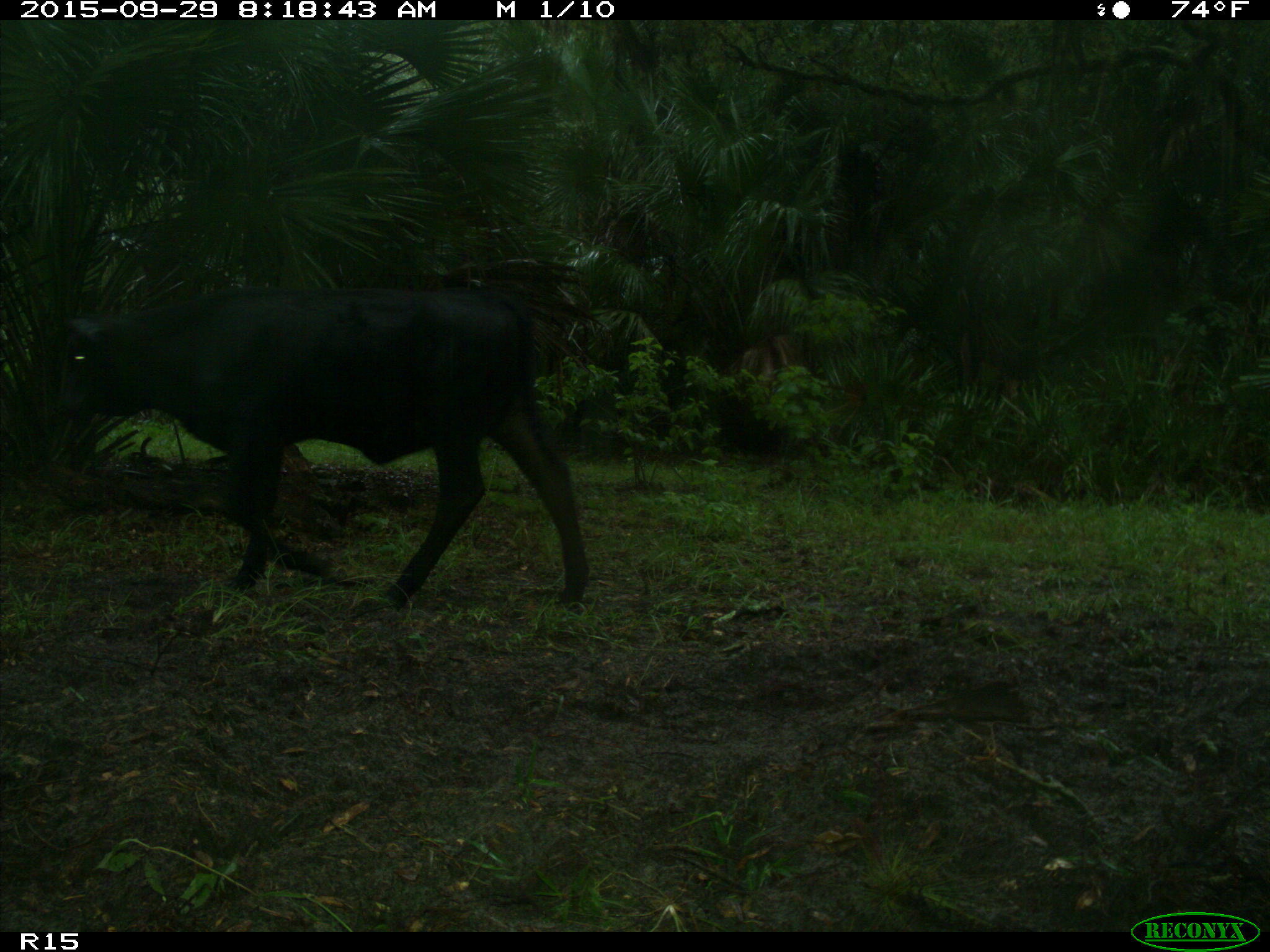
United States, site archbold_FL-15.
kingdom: Animalia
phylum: Chordata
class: Mammalia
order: Artiodactyla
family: Bovidae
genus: Bos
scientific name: Bos taurus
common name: domestic cow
Bos taurus (domestic cow).